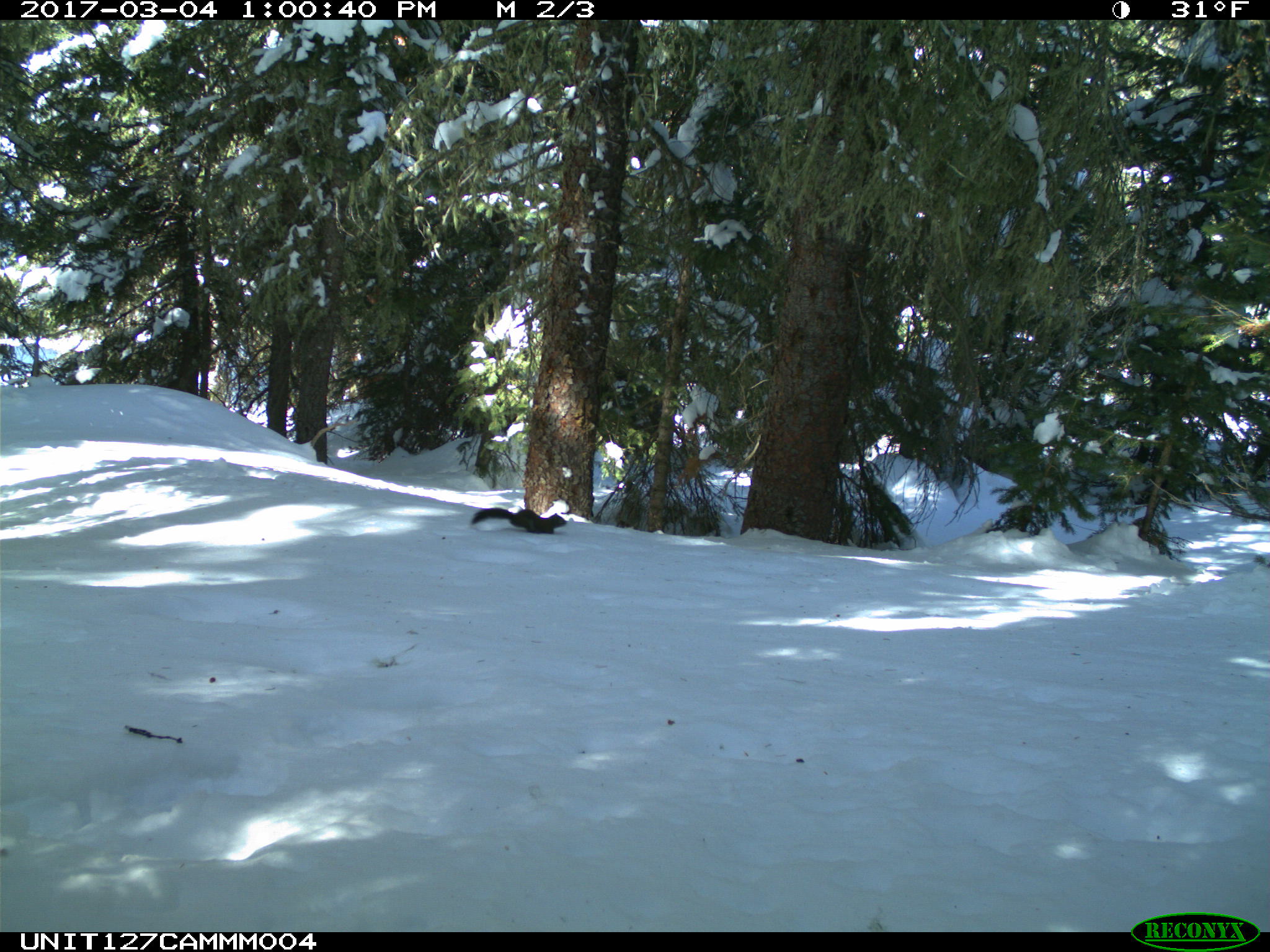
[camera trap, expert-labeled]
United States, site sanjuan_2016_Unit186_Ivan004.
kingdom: Animalia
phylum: Chordata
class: Mammalia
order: Rodentia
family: Sciuridae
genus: Tamiasciurus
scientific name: Tamiasciurus hudsonicus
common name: american red squirrel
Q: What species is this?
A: Tamiasciurus hudsonicus (american red squirrel).